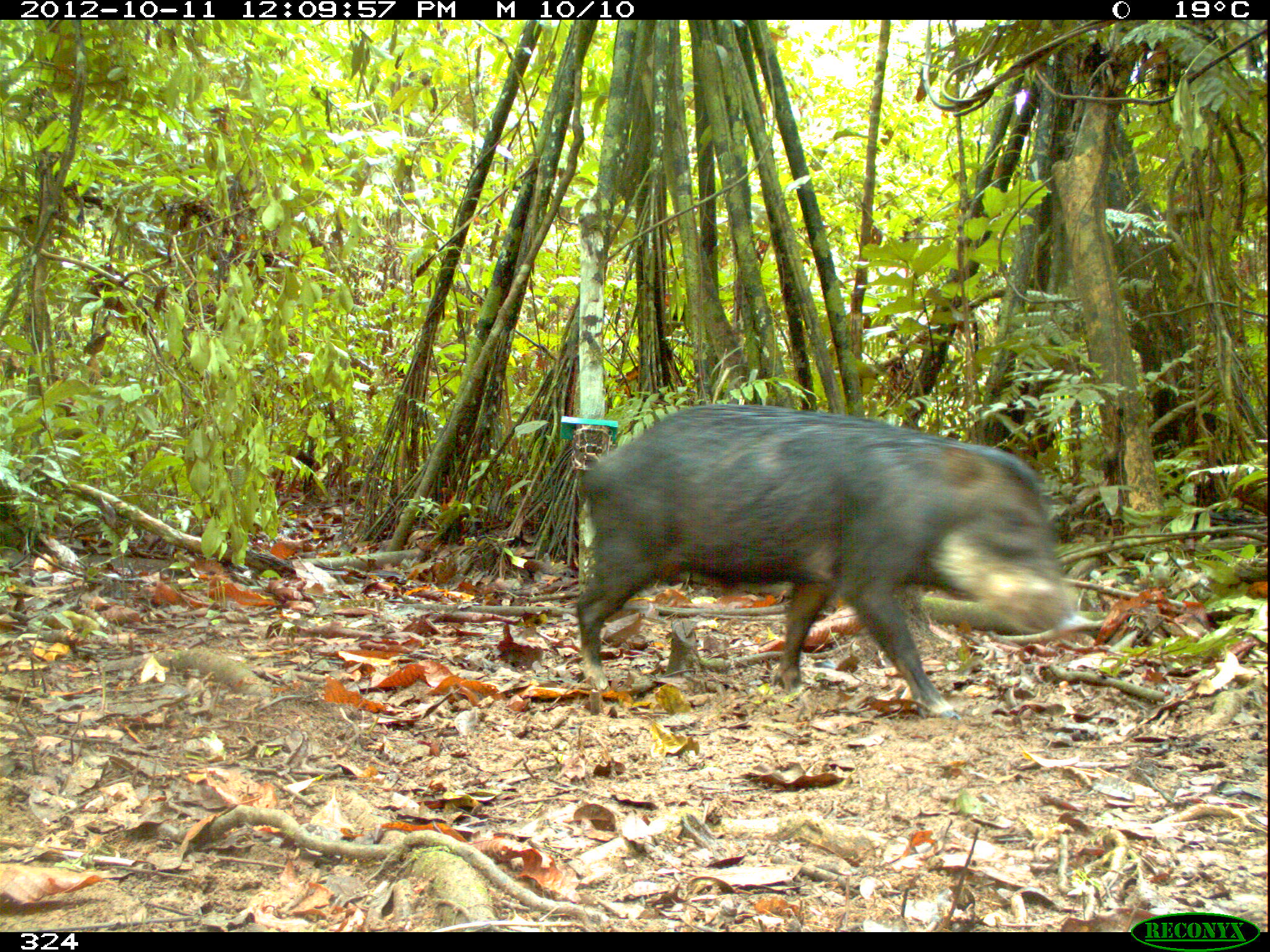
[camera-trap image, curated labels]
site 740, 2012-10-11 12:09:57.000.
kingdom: Animalia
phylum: Chordata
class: Mammalia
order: Artiodactyla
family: Tayassuidae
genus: Tayassu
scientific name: Tayassu pecari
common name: white-lipped peccary